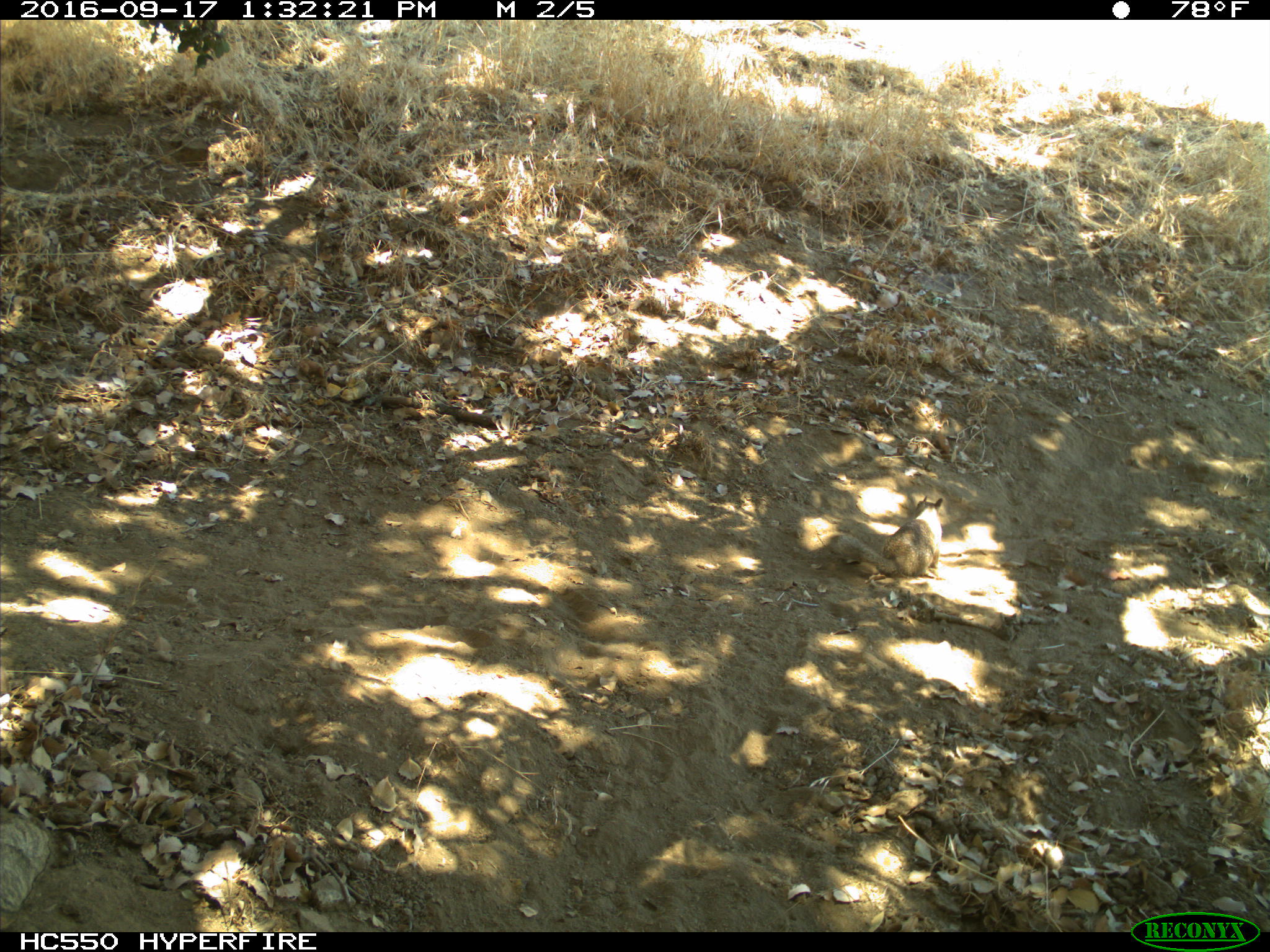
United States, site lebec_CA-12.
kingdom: Animalia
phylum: Chordata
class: Mammalia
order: Rodentia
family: Sciuridae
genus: Otospermophilus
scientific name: Otospermophilus beecheyi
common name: california ground squirrel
Otospermophilus beecheyi (california ground squirrel).